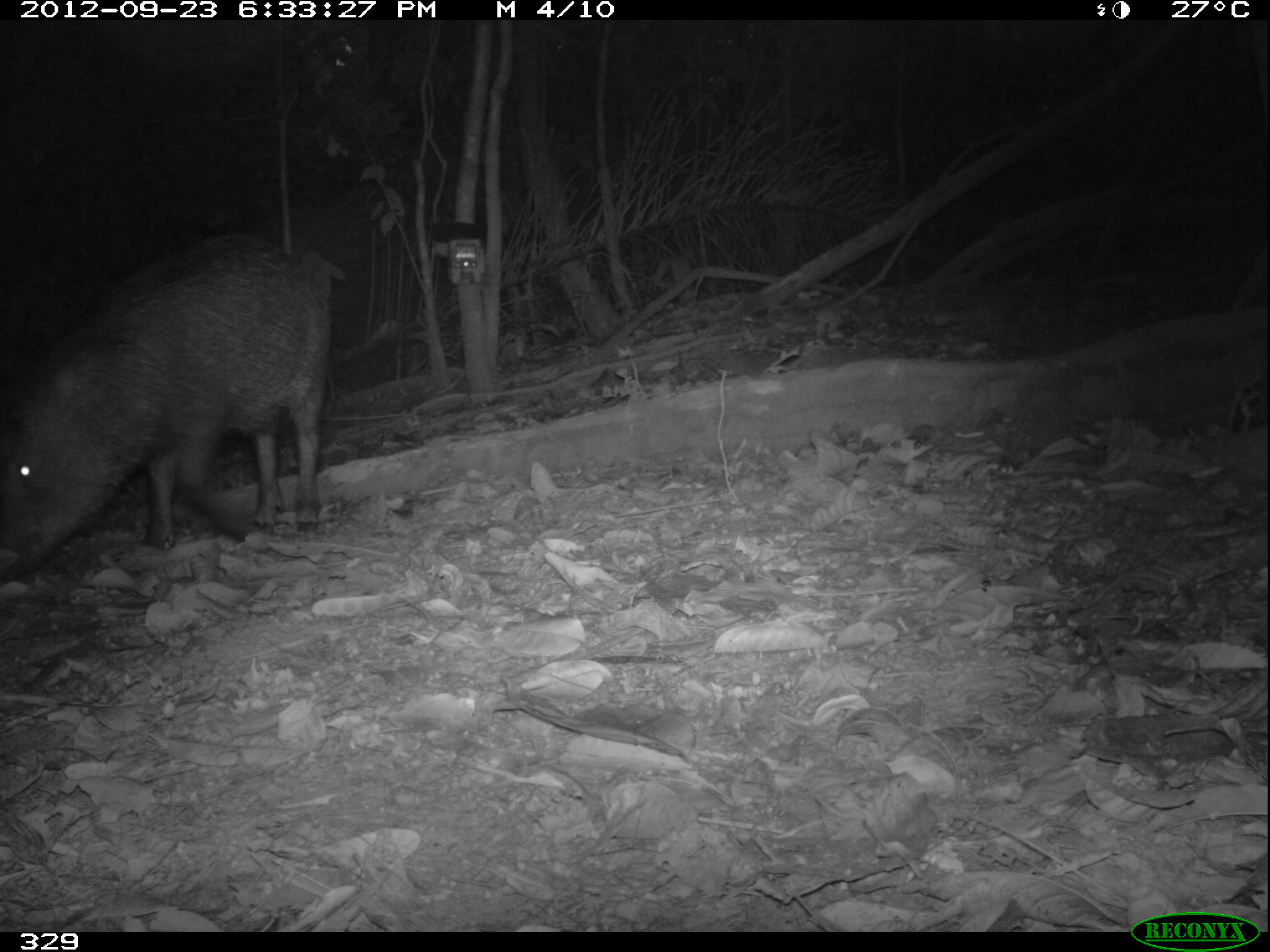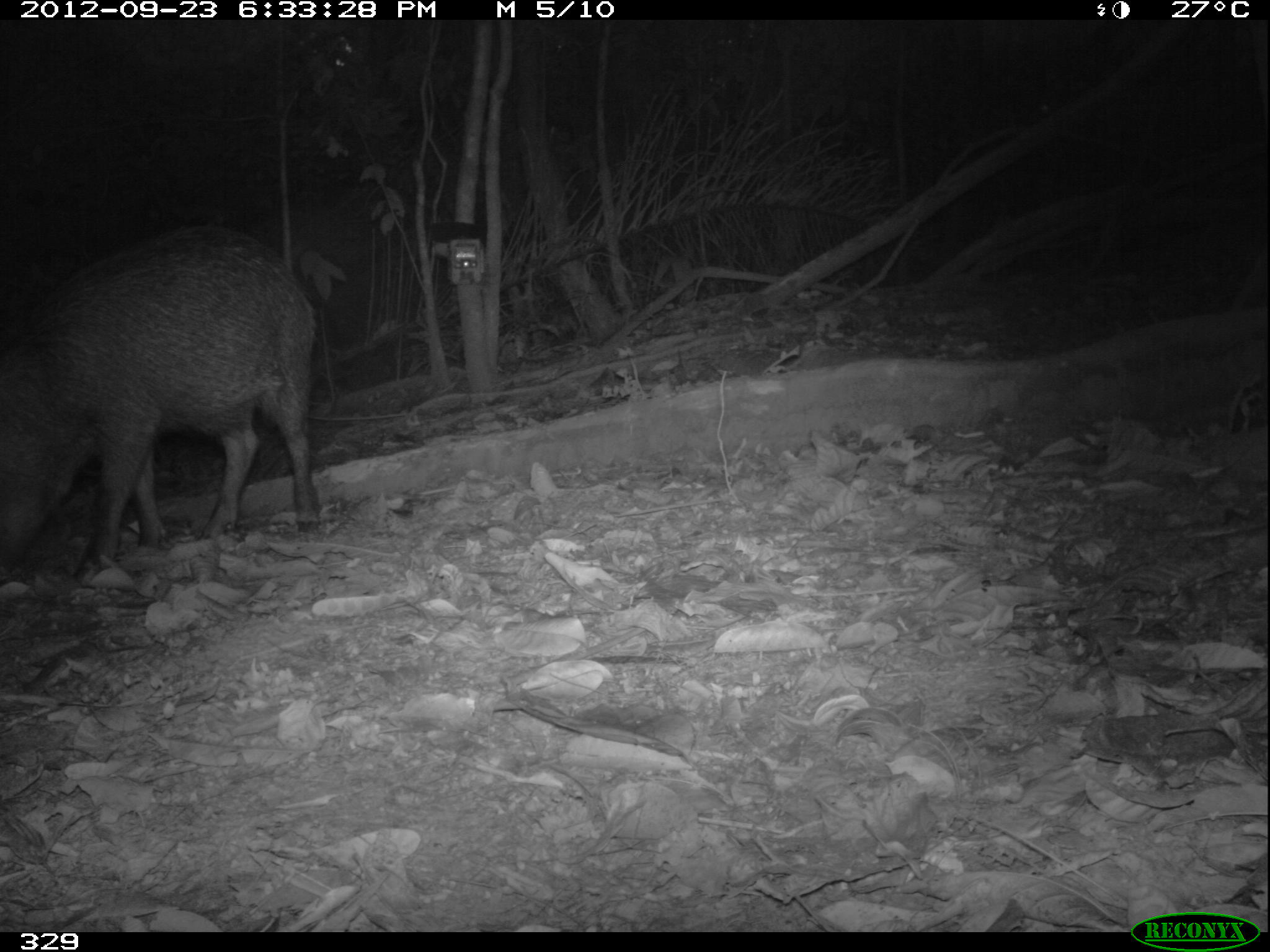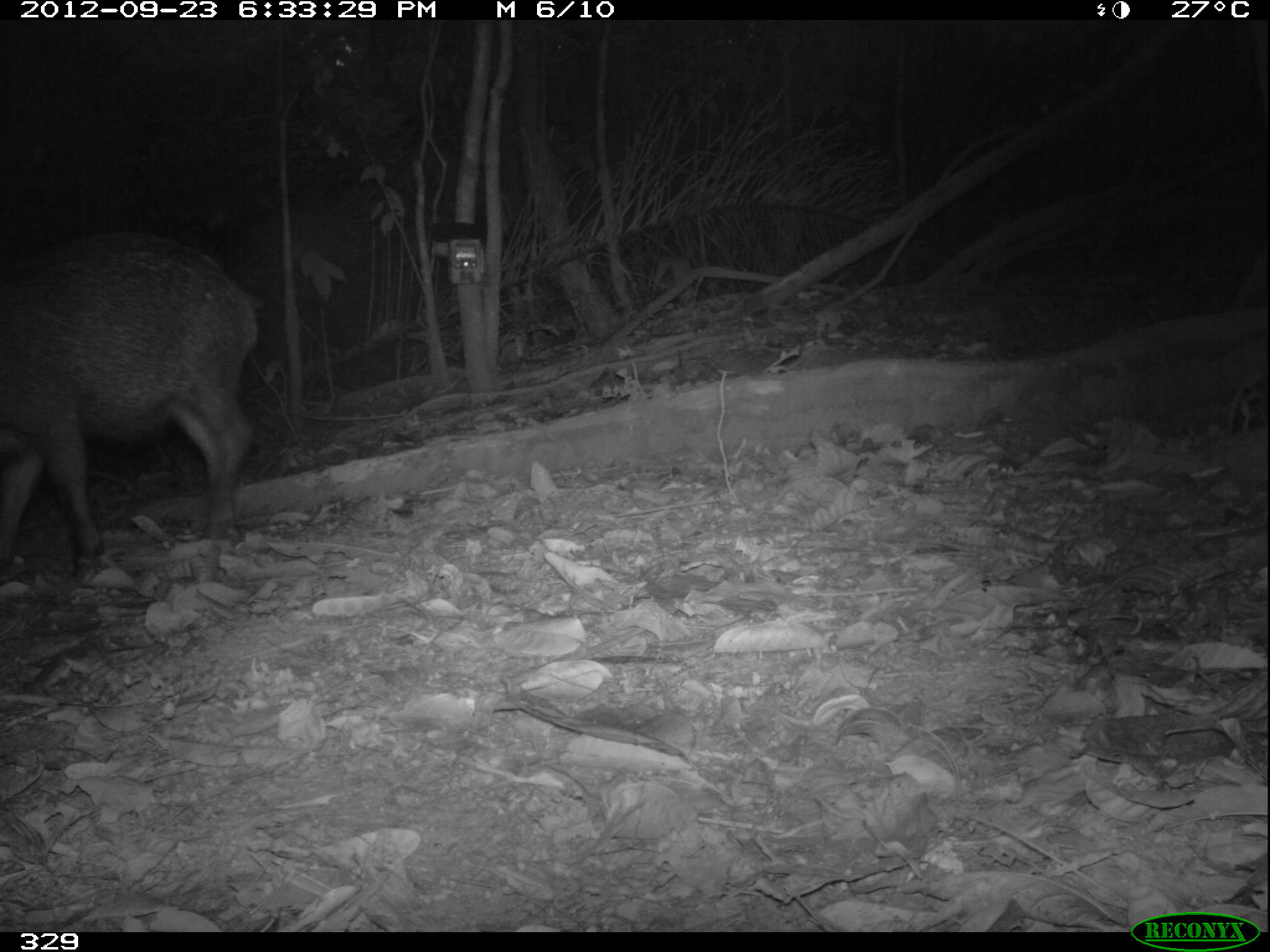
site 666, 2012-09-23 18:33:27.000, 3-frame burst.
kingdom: Animalia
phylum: Chordata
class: Mammalia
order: Artiodactyla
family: Tayassuidae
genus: Tayassu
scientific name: Tayassu pecari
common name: white-lipped peccary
Tayassu pecari (white-lipped peccary).